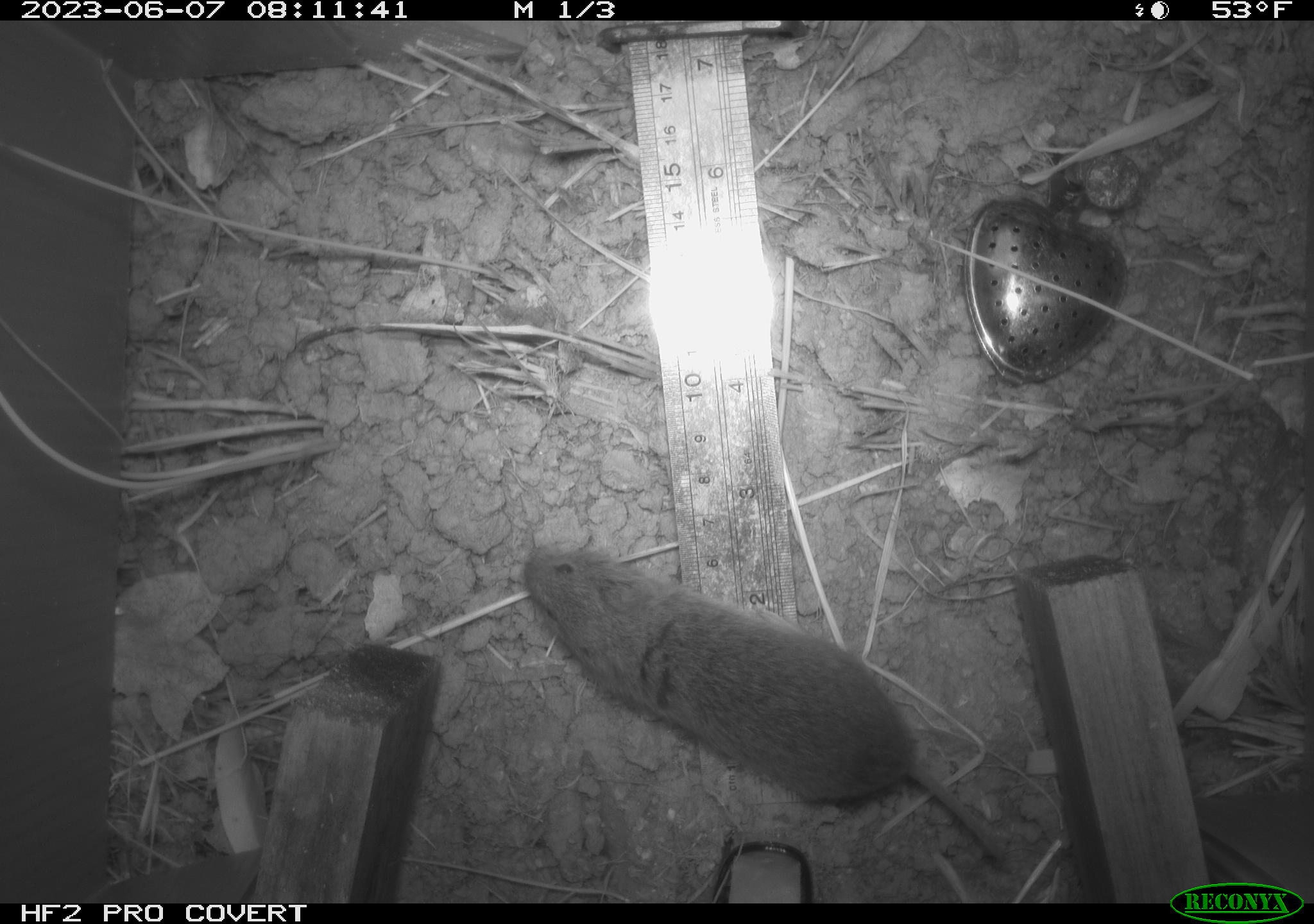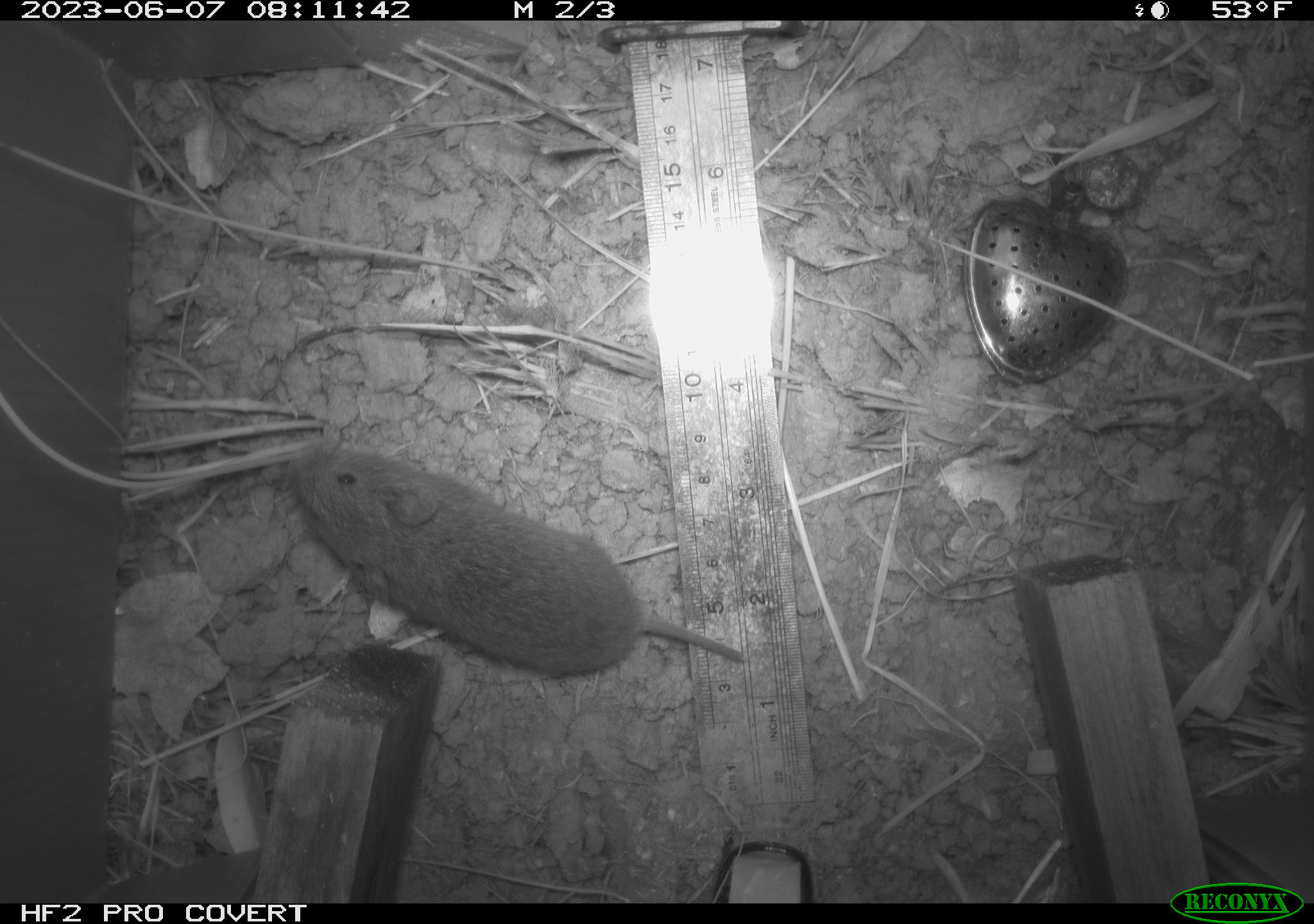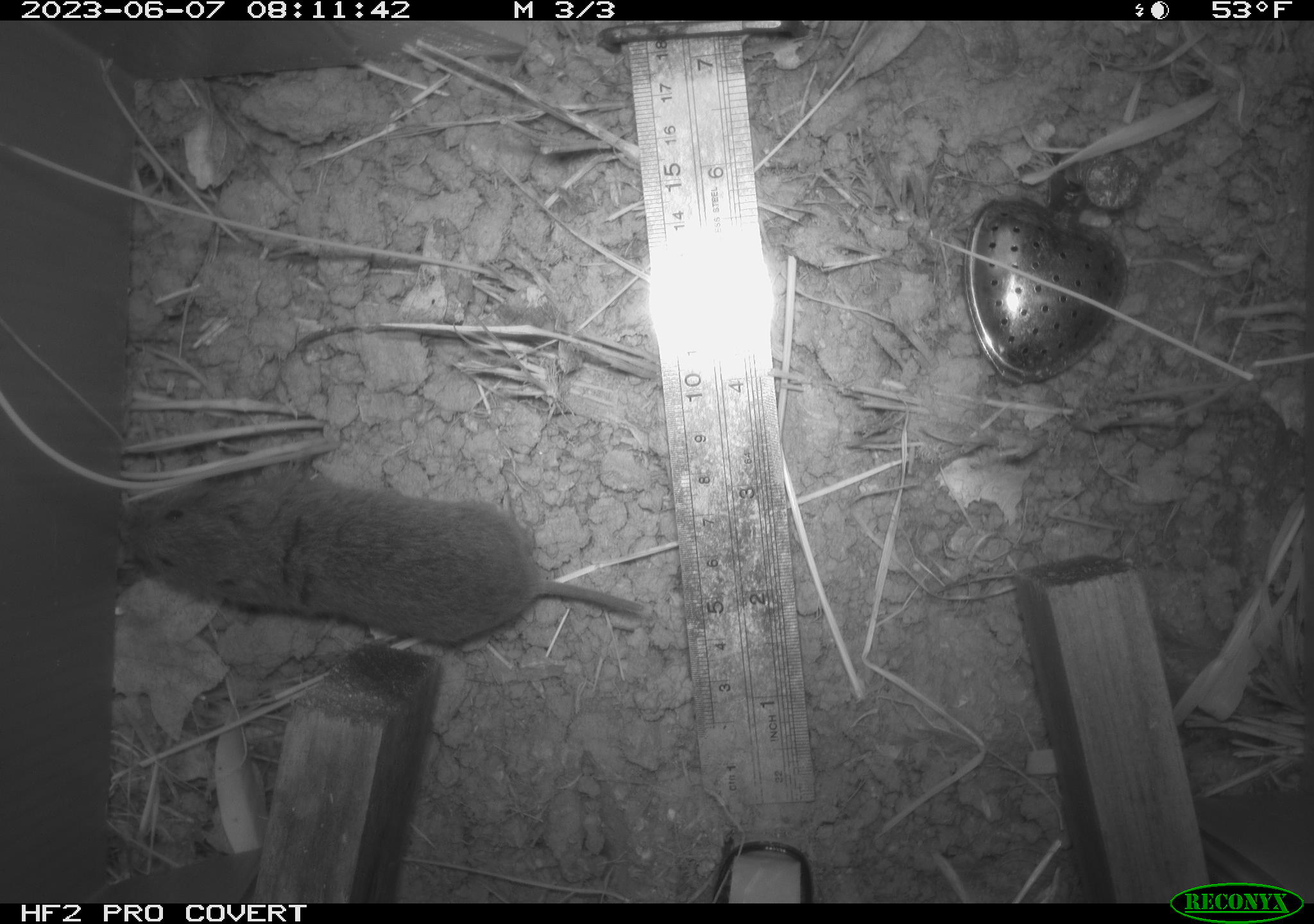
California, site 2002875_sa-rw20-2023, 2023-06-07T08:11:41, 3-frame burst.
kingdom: Animalia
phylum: Chordata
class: Mammalia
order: Rodentia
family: Cricetidae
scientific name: Arvicolinae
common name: voles, lemmings, and muskrats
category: arvicolinae subfamily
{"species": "arvicolinae subfamily (voles, lemmings, and muskrats) (Arvicolinae)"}